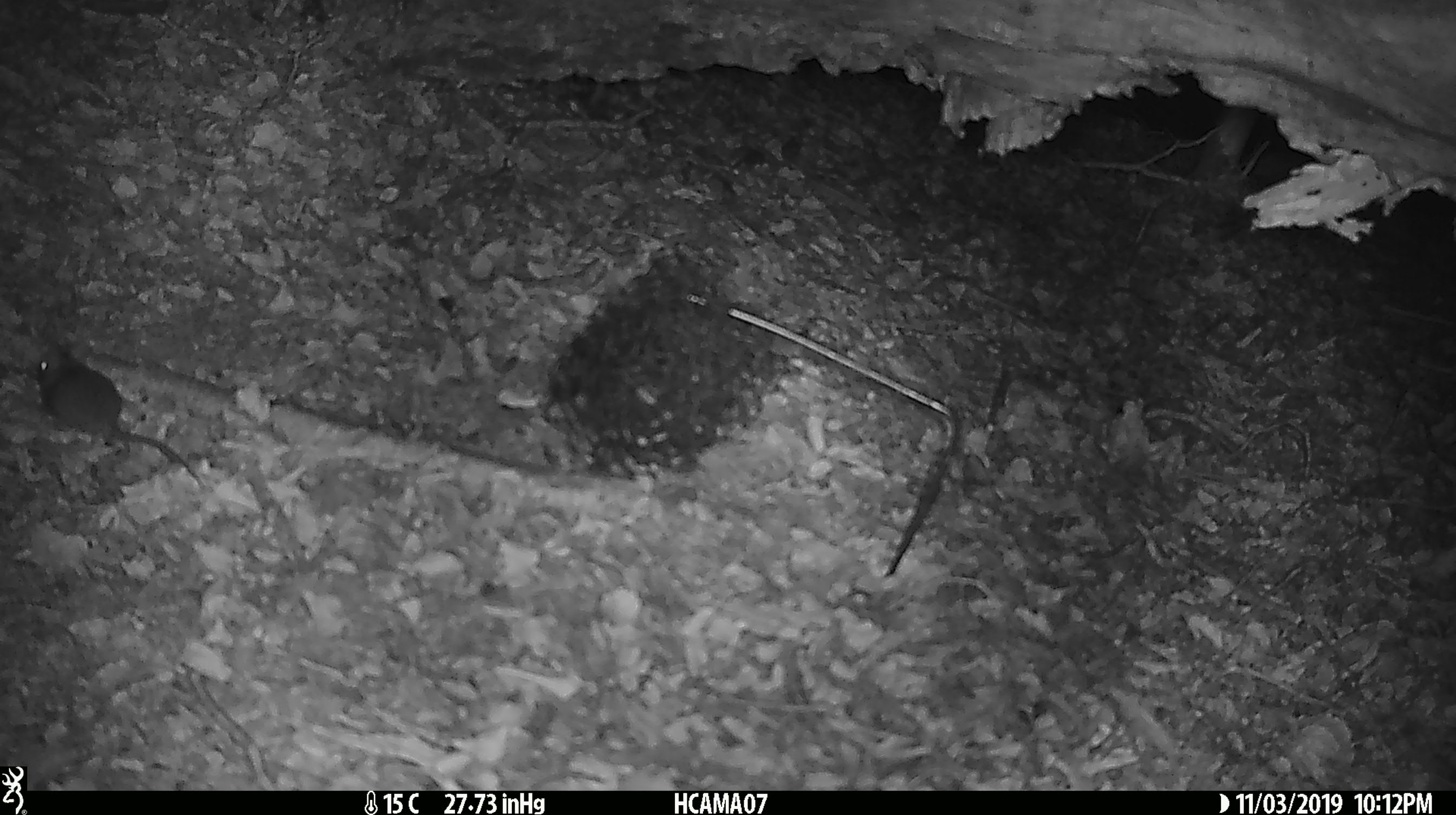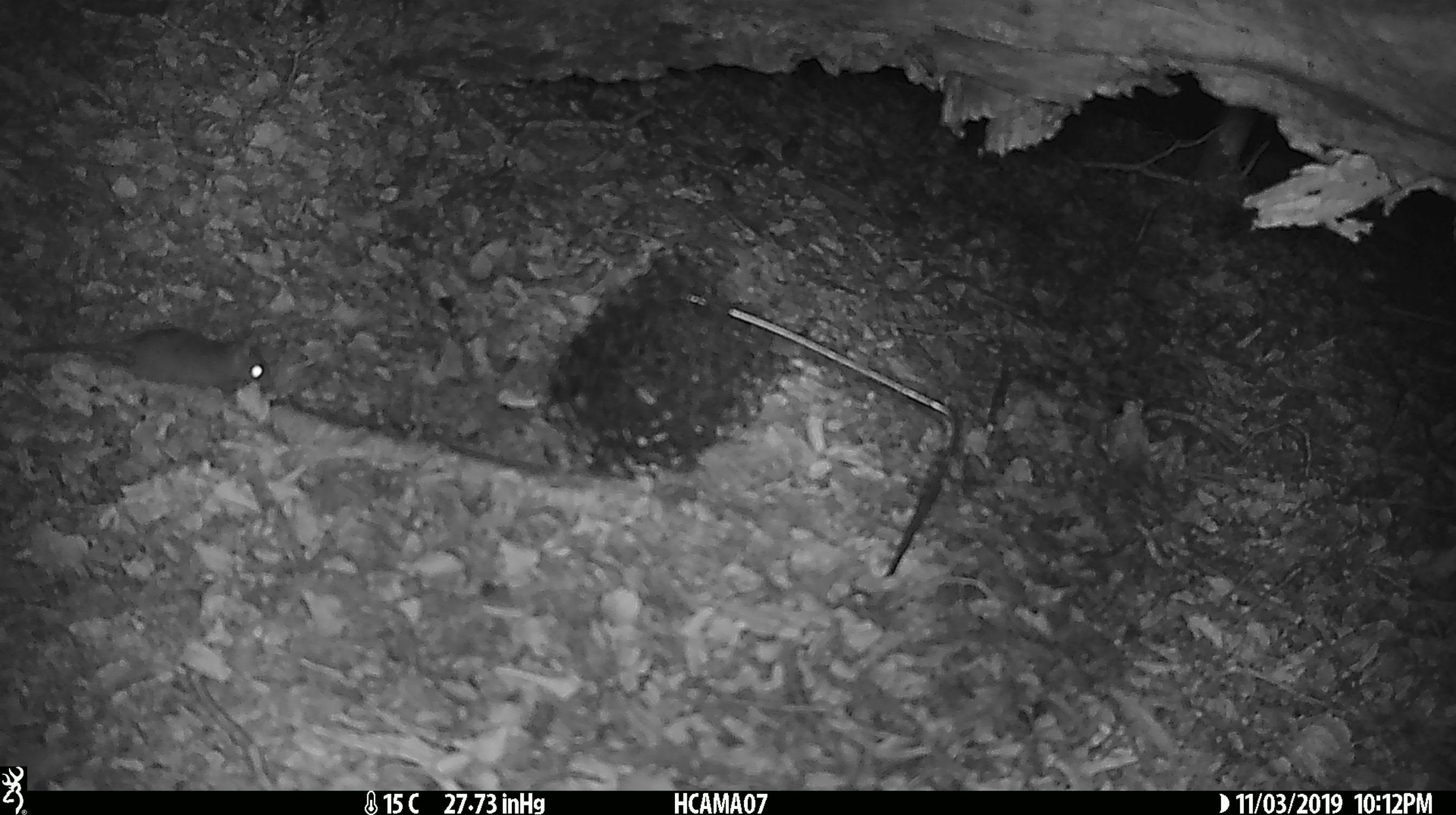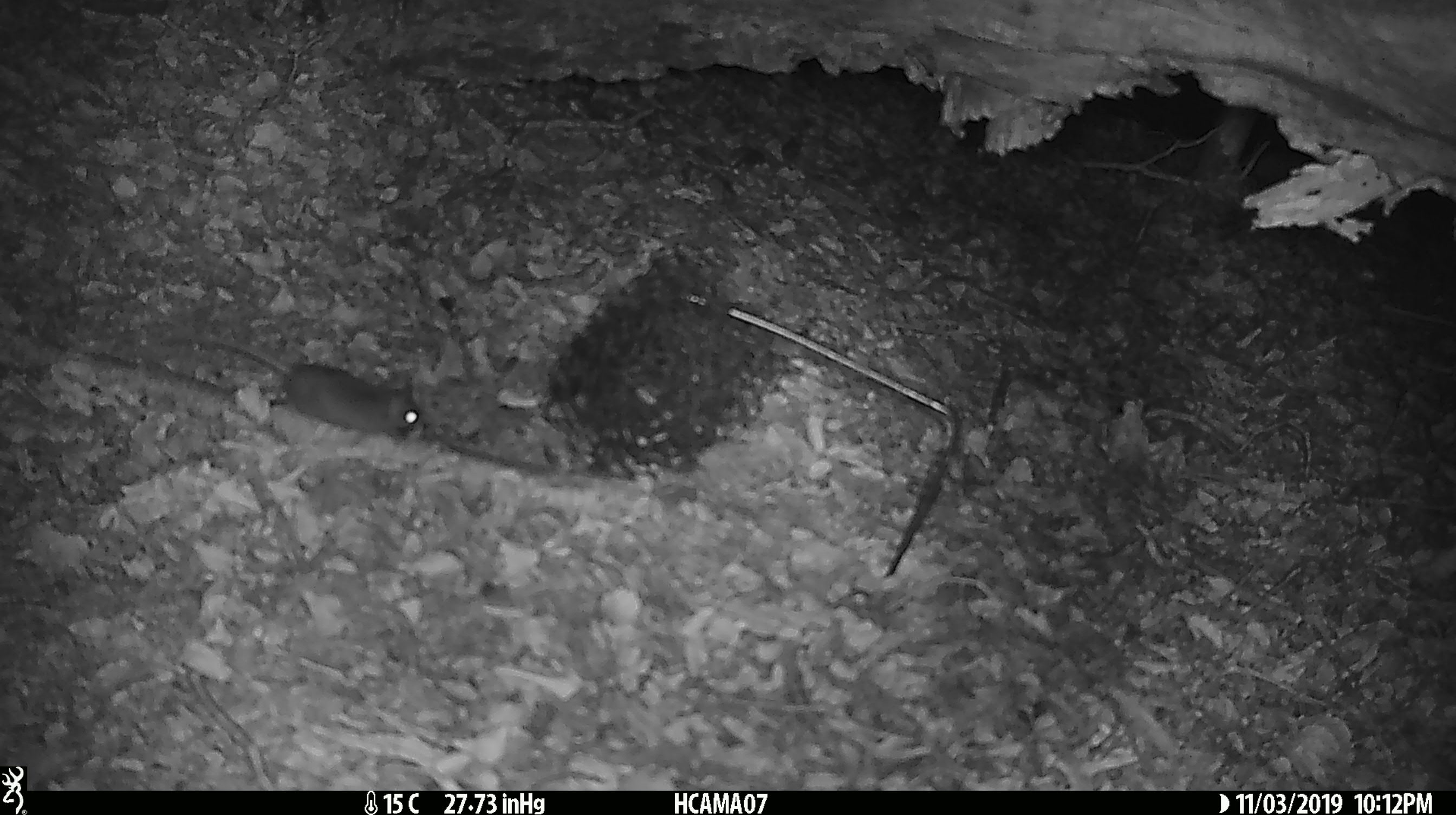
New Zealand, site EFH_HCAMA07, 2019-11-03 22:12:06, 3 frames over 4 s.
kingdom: Animalia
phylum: Chordata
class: Mammalia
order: Rodentia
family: Muridae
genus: Mus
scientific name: Mus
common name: mouse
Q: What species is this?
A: Mouse (Mus).